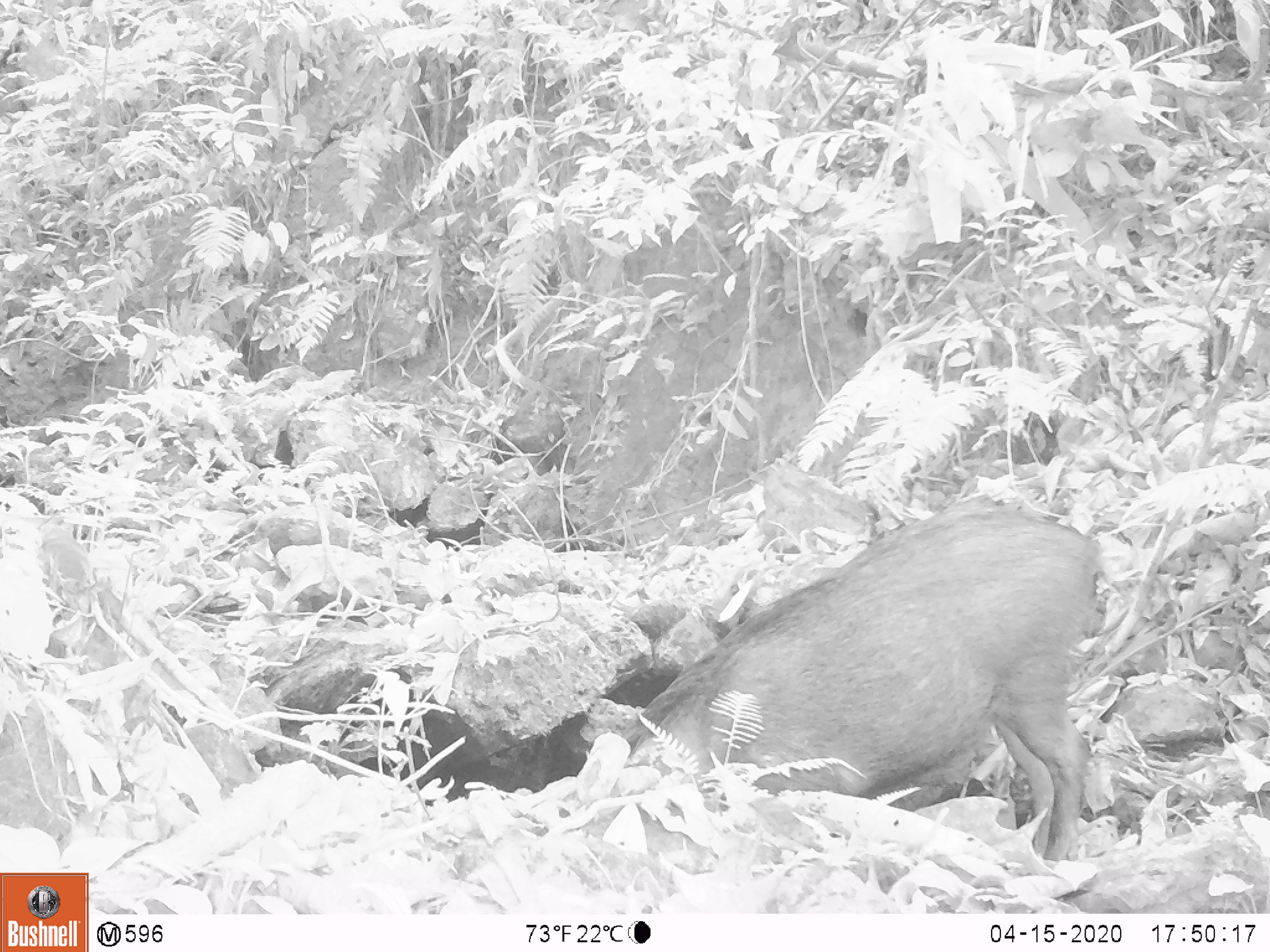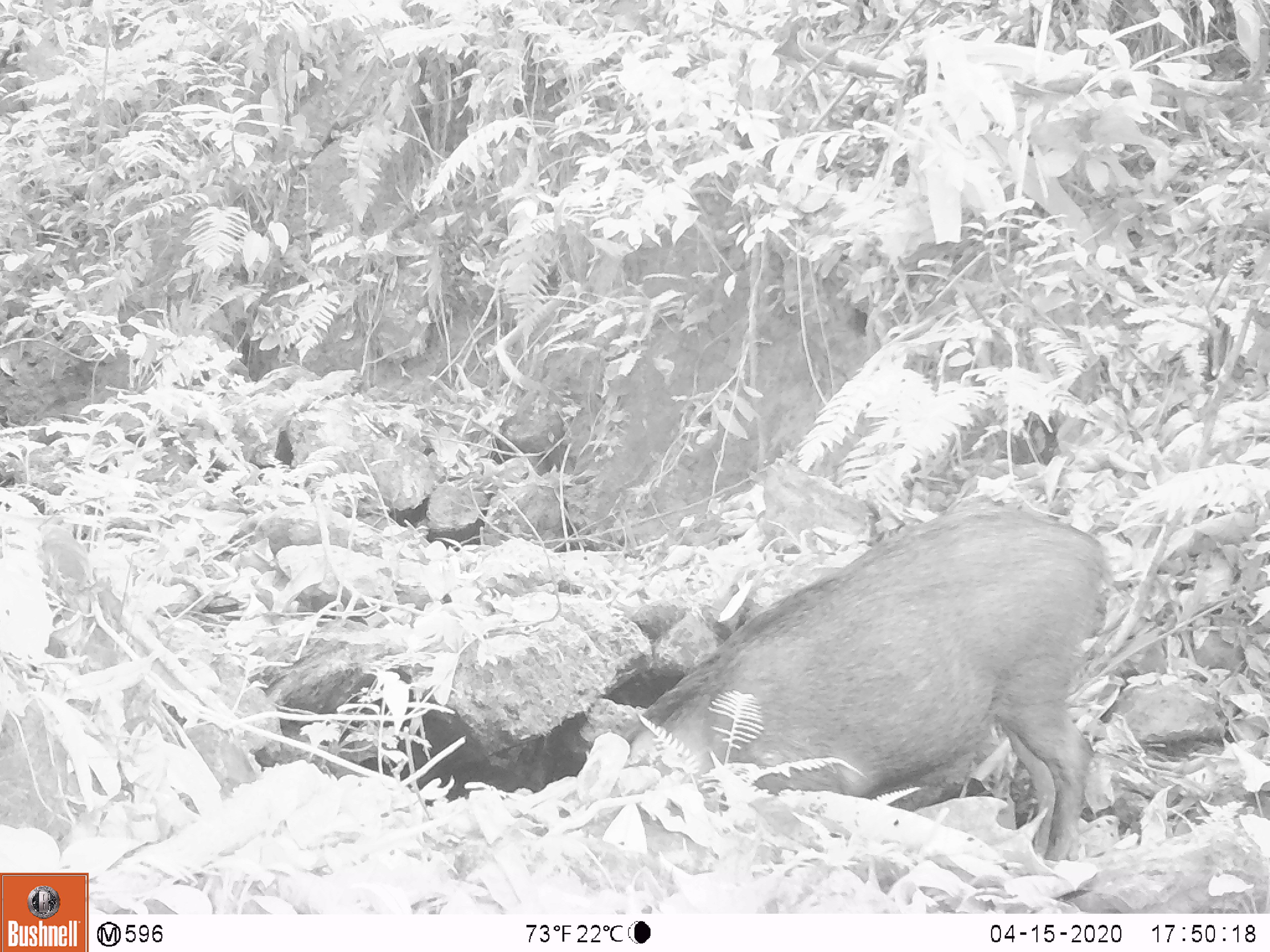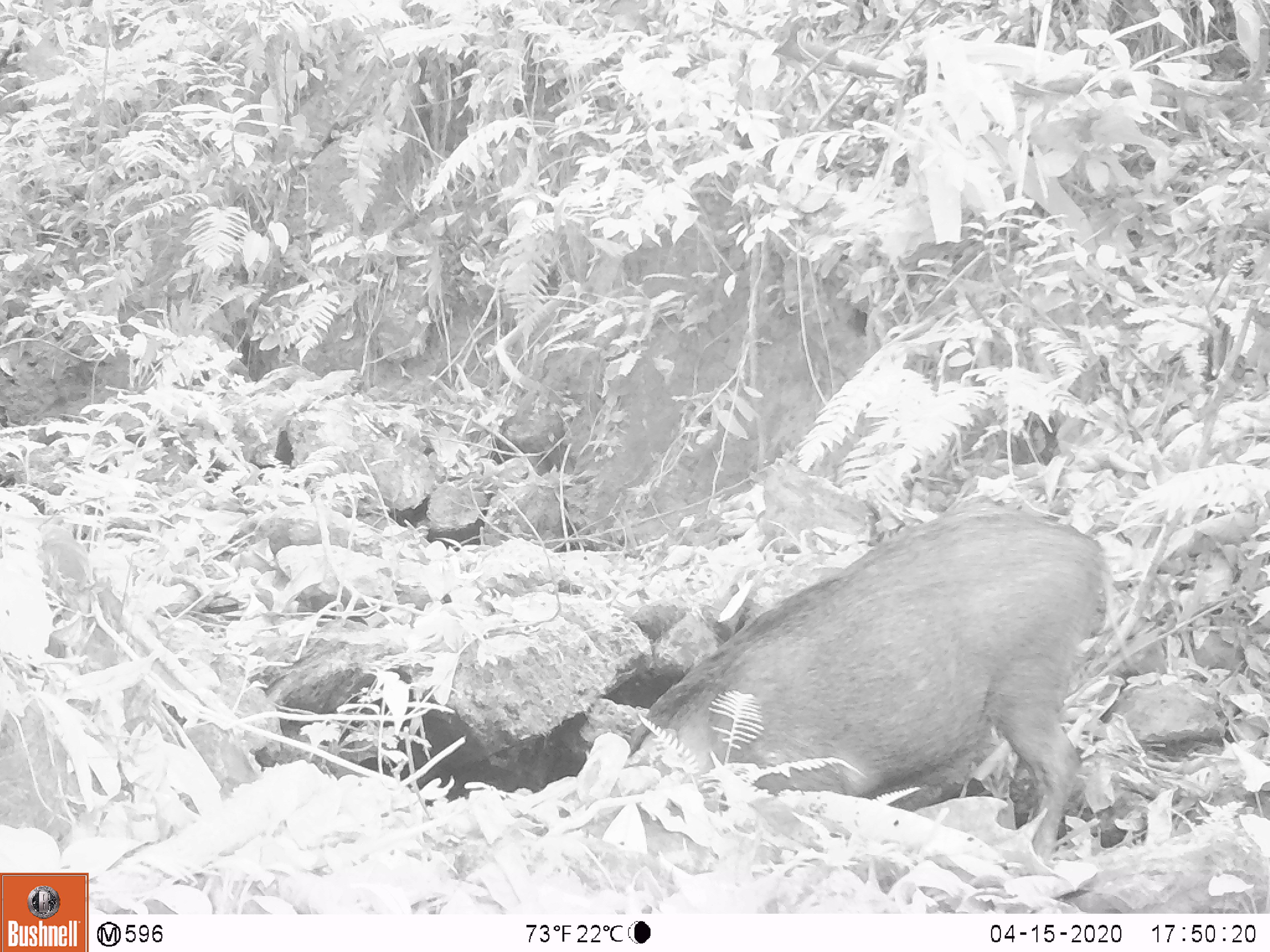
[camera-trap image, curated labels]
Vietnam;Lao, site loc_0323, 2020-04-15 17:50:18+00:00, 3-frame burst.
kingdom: Animalia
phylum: Chordata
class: Mammalia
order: Artiodactyla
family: Suidae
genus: Sus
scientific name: Sus scrofa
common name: eurasian wild pig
Eurasian wild pig (Sus scrofa). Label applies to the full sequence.